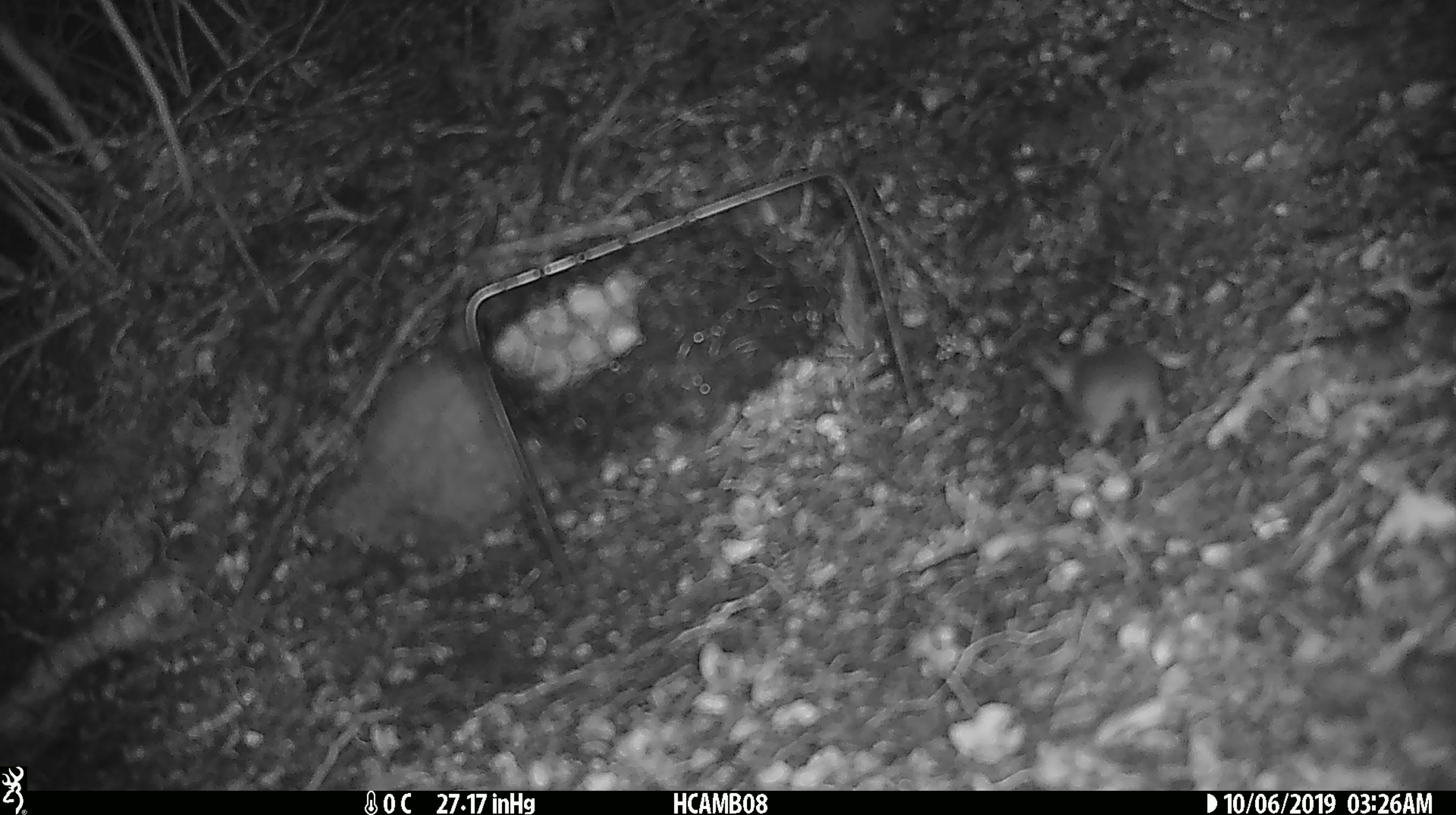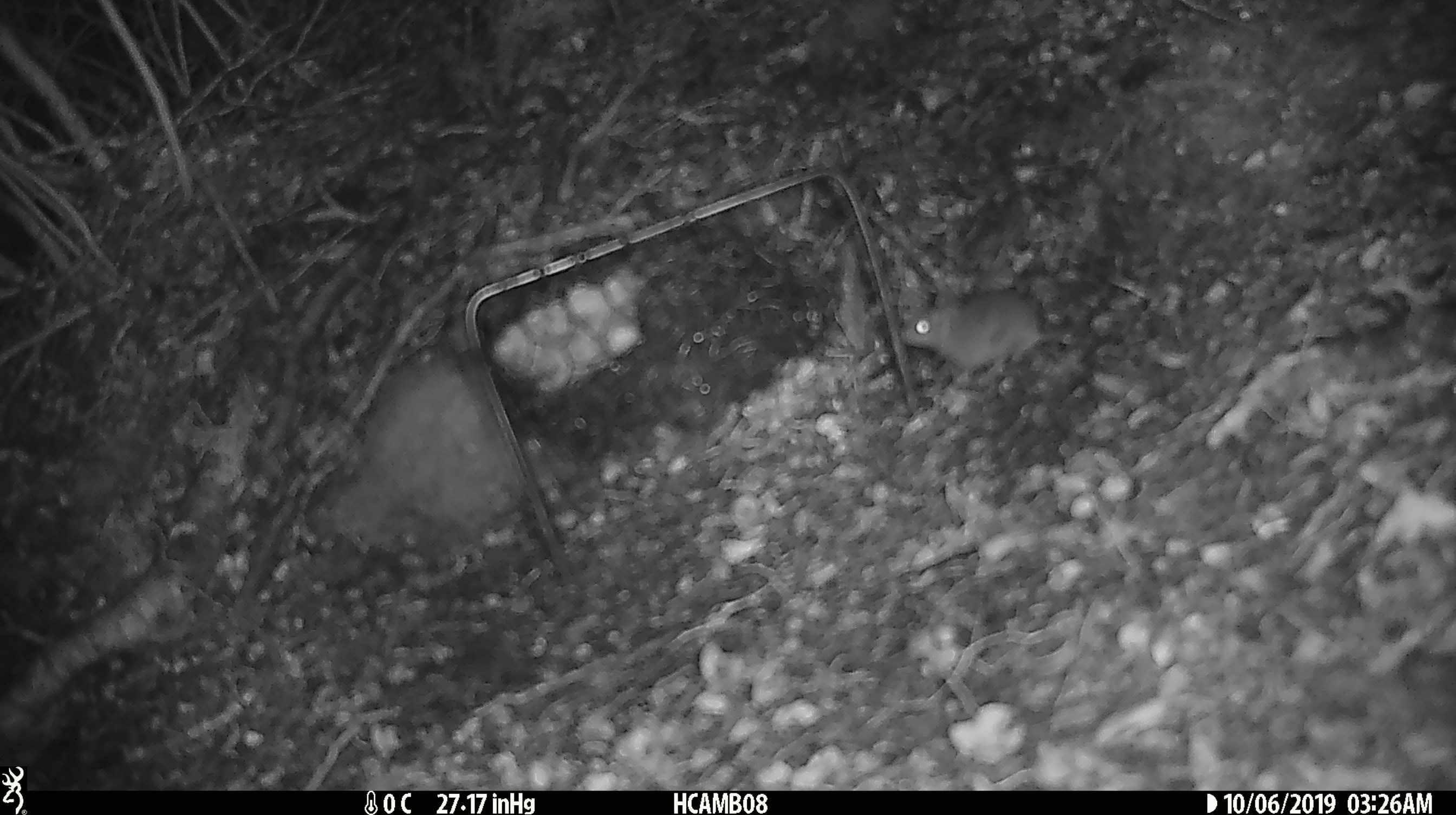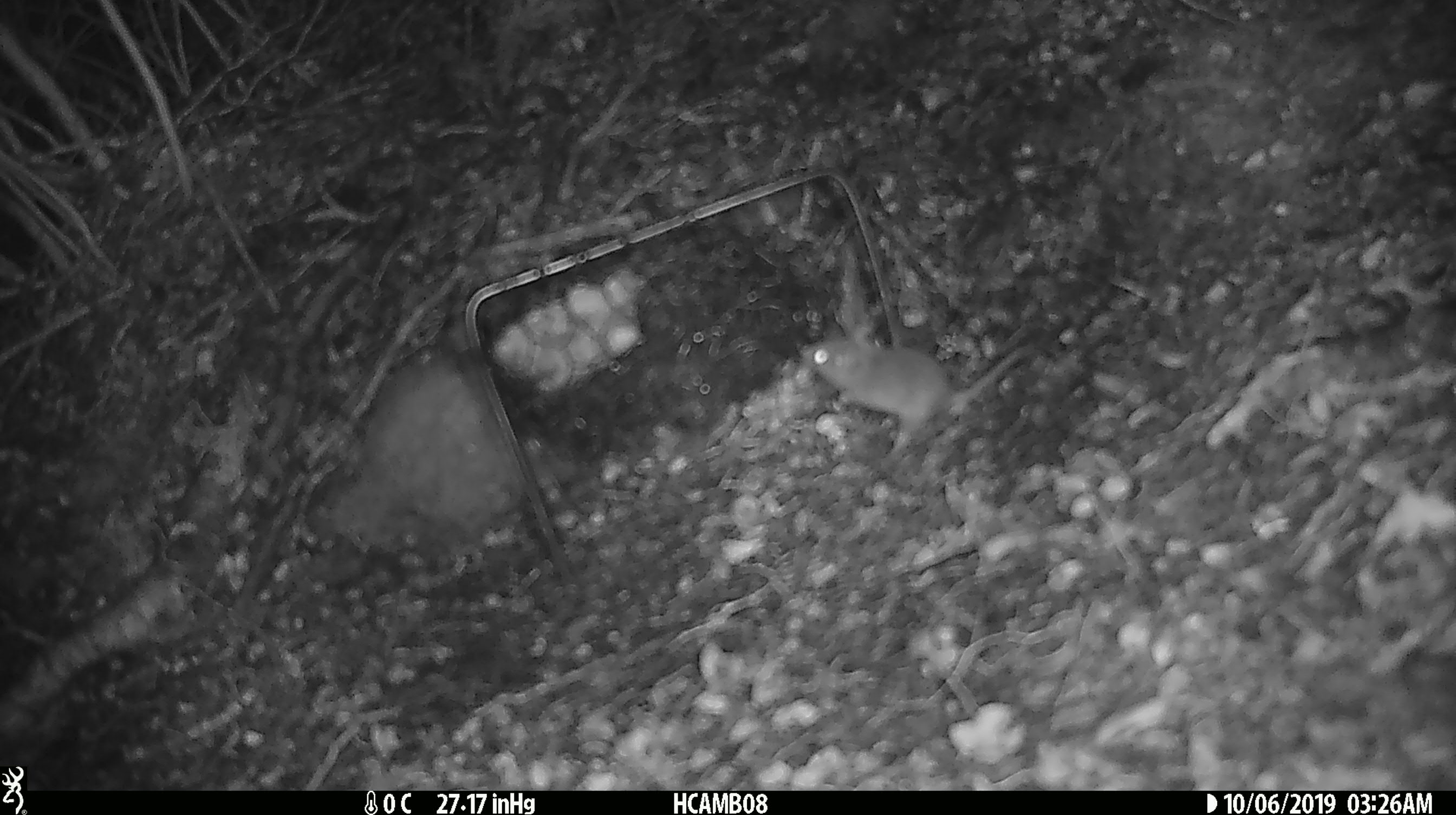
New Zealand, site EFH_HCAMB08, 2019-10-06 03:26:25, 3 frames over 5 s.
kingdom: Animalia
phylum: Chordata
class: Mammalia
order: Rodentia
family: Muridae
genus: Mus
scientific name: Mus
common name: mouse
Mouse (Mus).